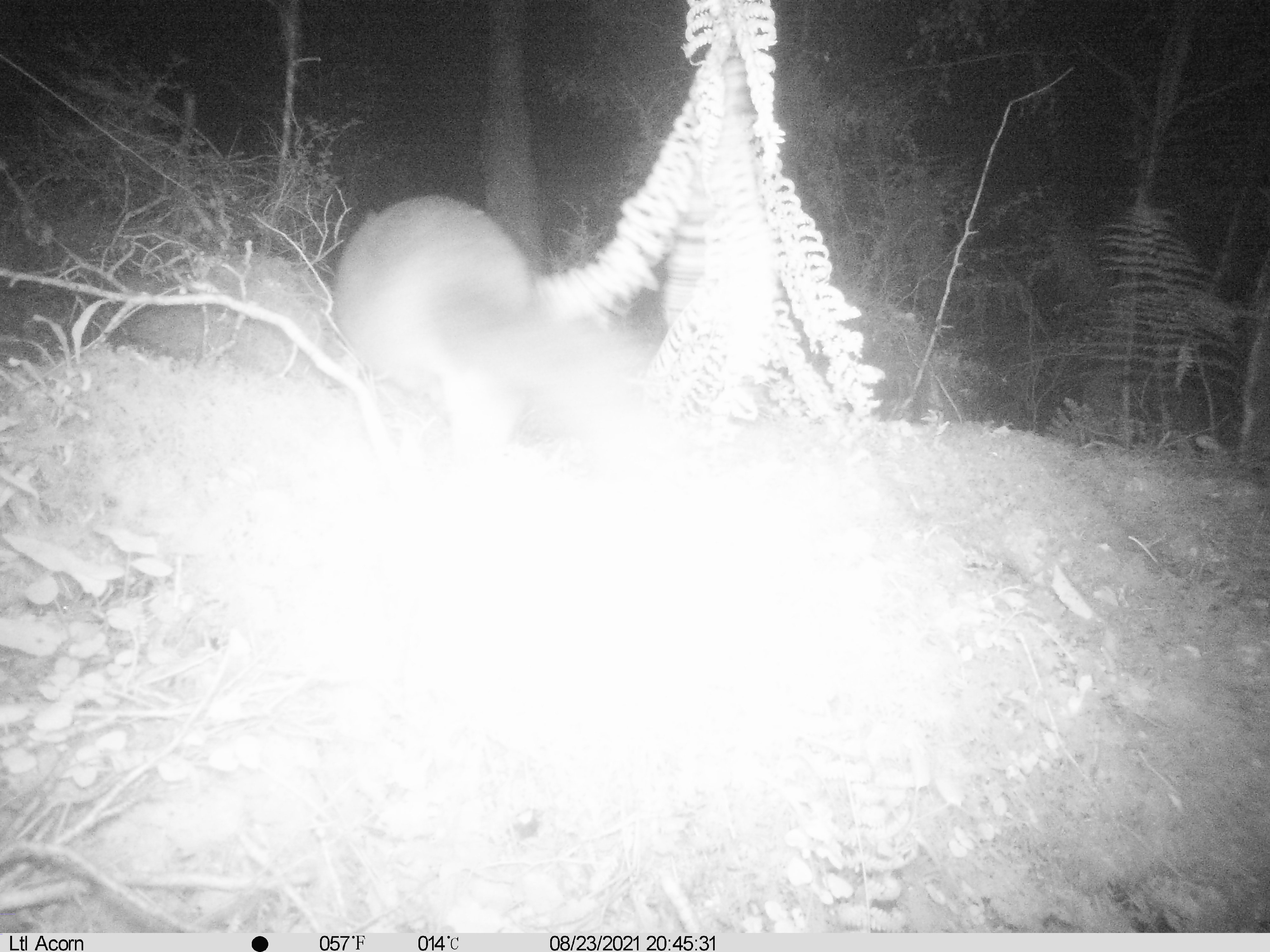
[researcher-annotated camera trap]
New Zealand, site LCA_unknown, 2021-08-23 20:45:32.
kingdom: Animalia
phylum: Chordata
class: Mammalia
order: Diprotodontia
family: Phalangeridae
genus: Trichosurus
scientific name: Trichosurus vulpecula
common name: common brushtail possum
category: possum